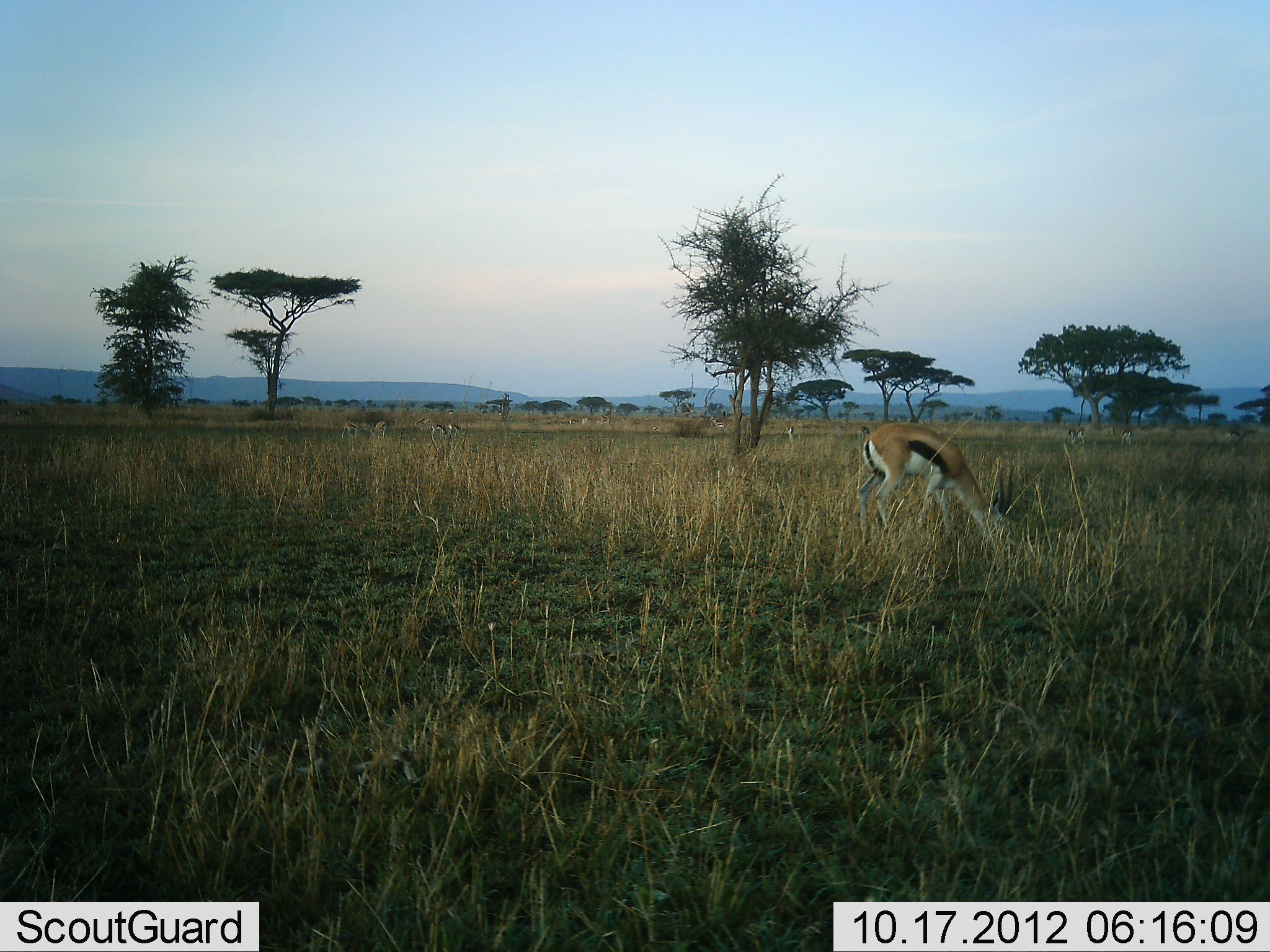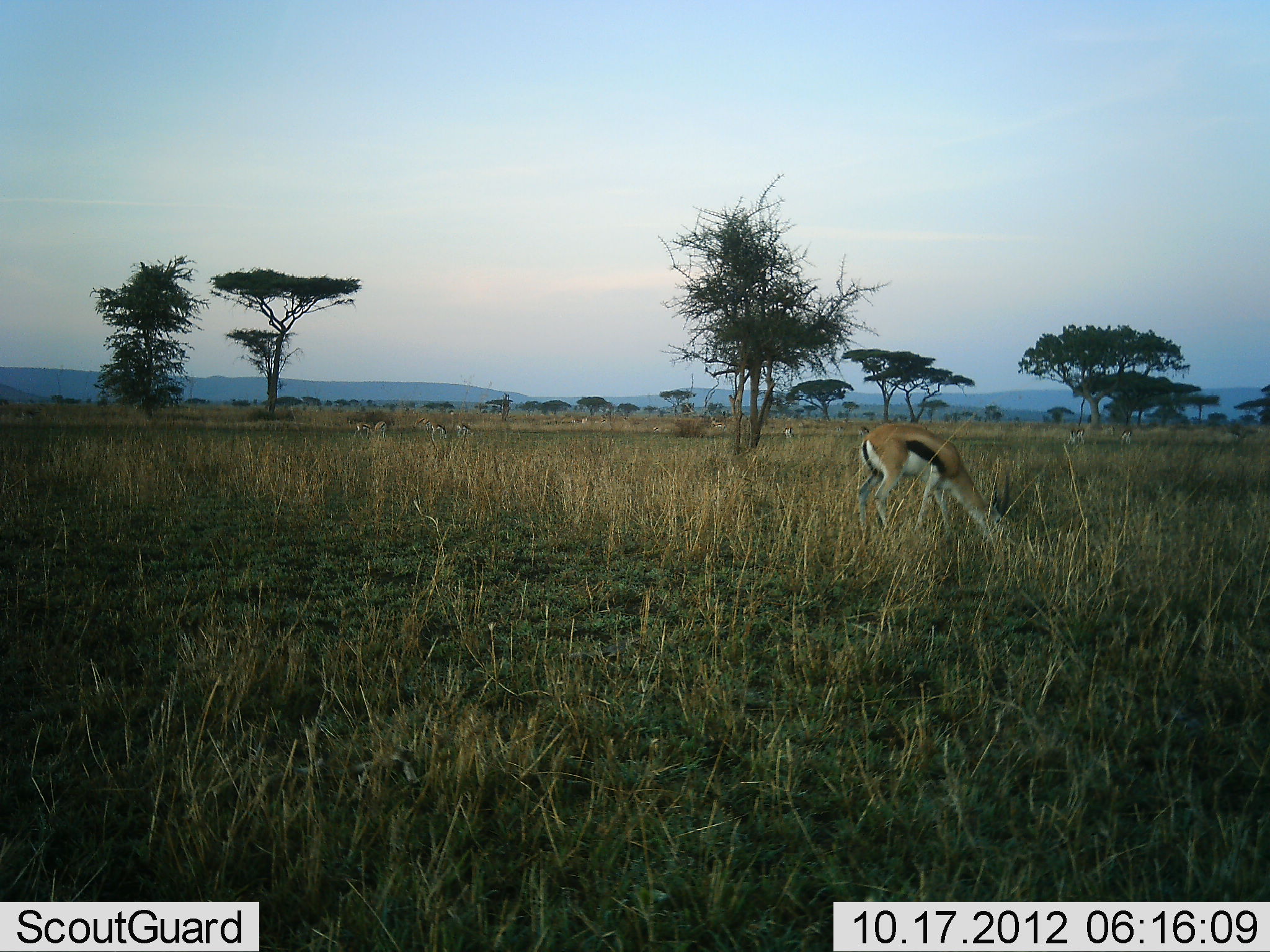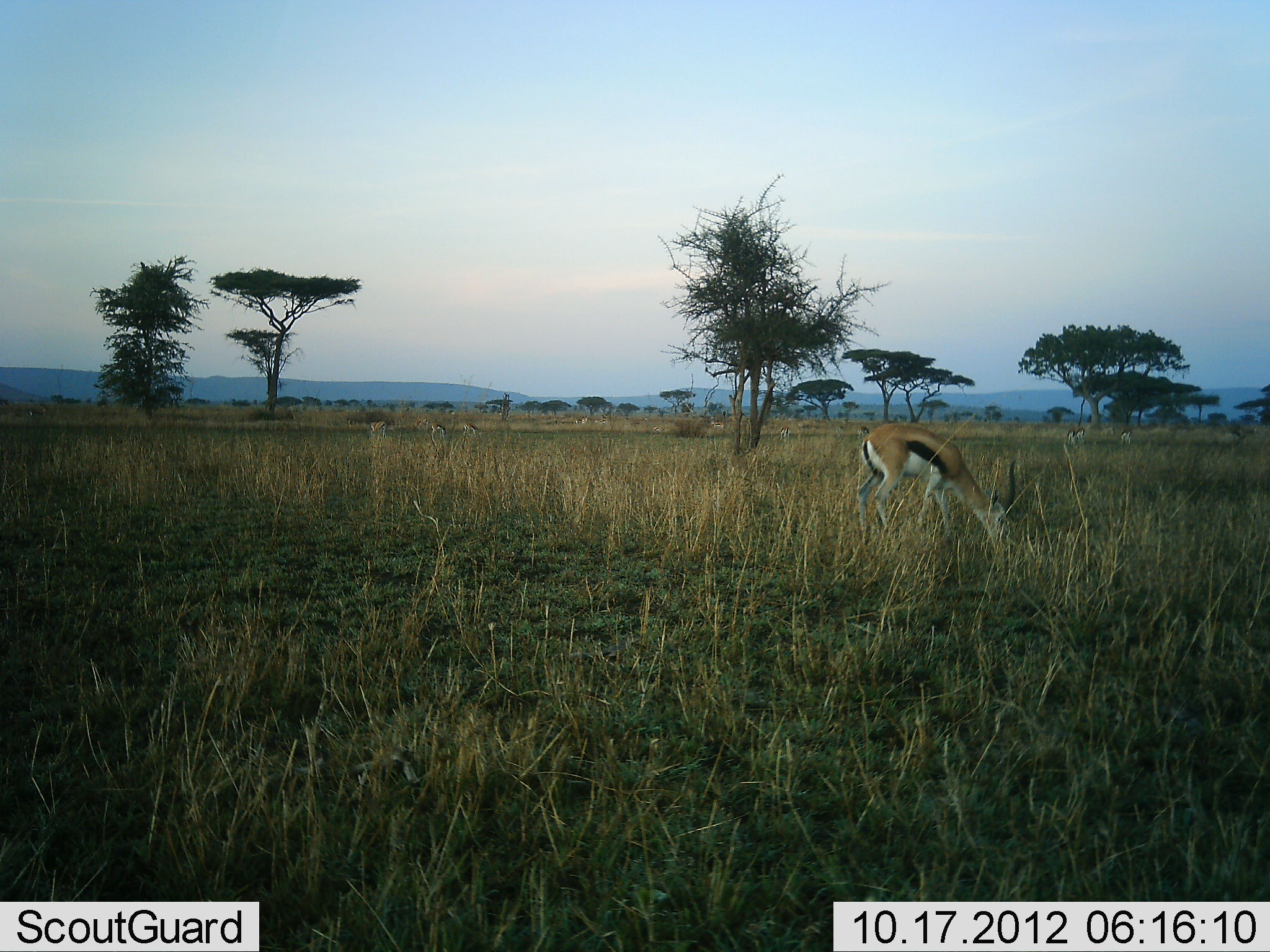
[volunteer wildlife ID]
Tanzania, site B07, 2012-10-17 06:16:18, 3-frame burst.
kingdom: Animalia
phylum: Chordata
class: Mammalia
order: Artiodactyla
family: Bovidae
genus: Eudorcas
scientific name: Eudorcas thomsonii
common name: thomson's gazelle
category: gazellethomsons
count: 6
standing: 30%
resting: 0%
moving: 10%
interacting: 0%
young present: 0%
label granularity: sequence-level